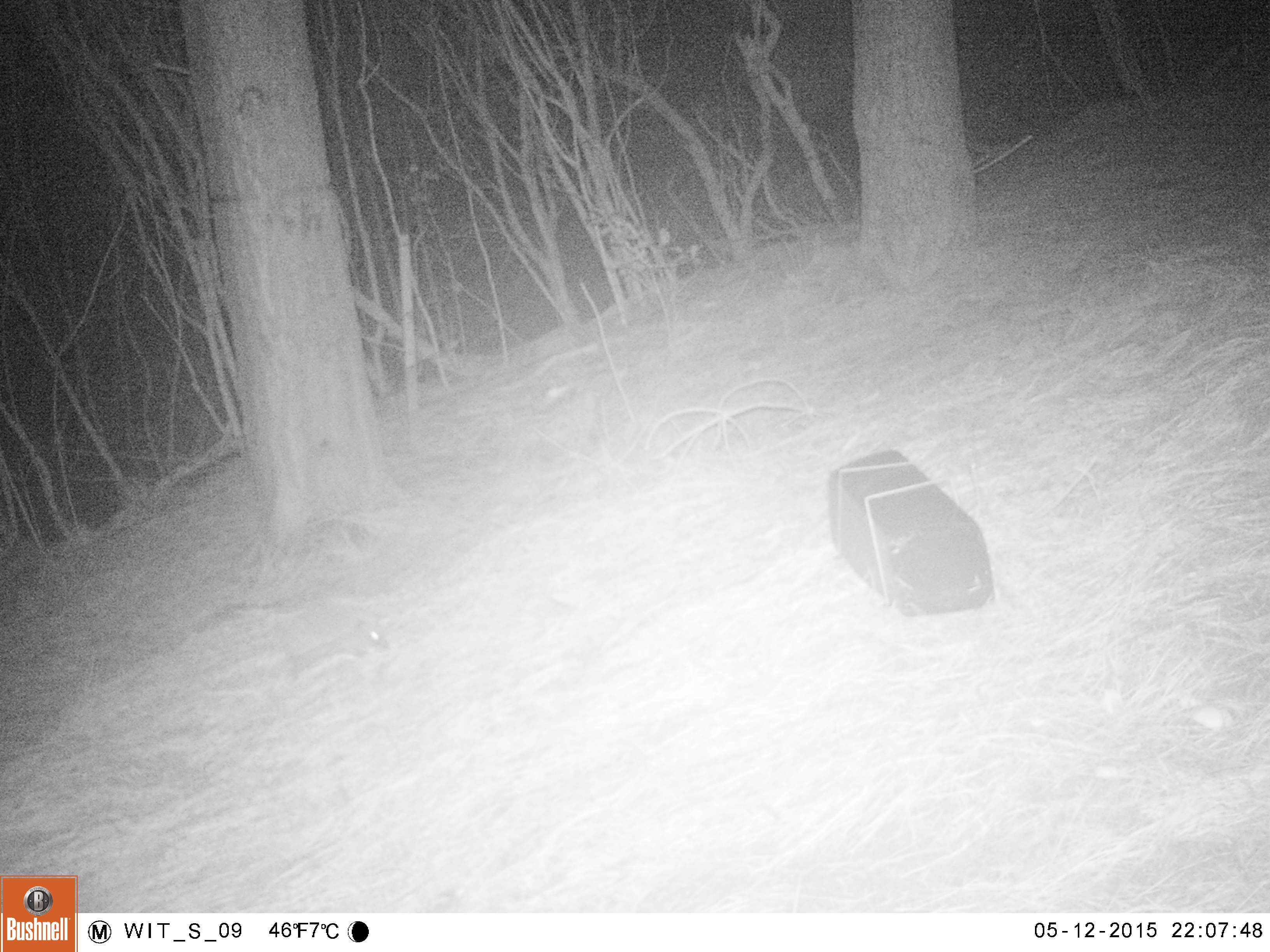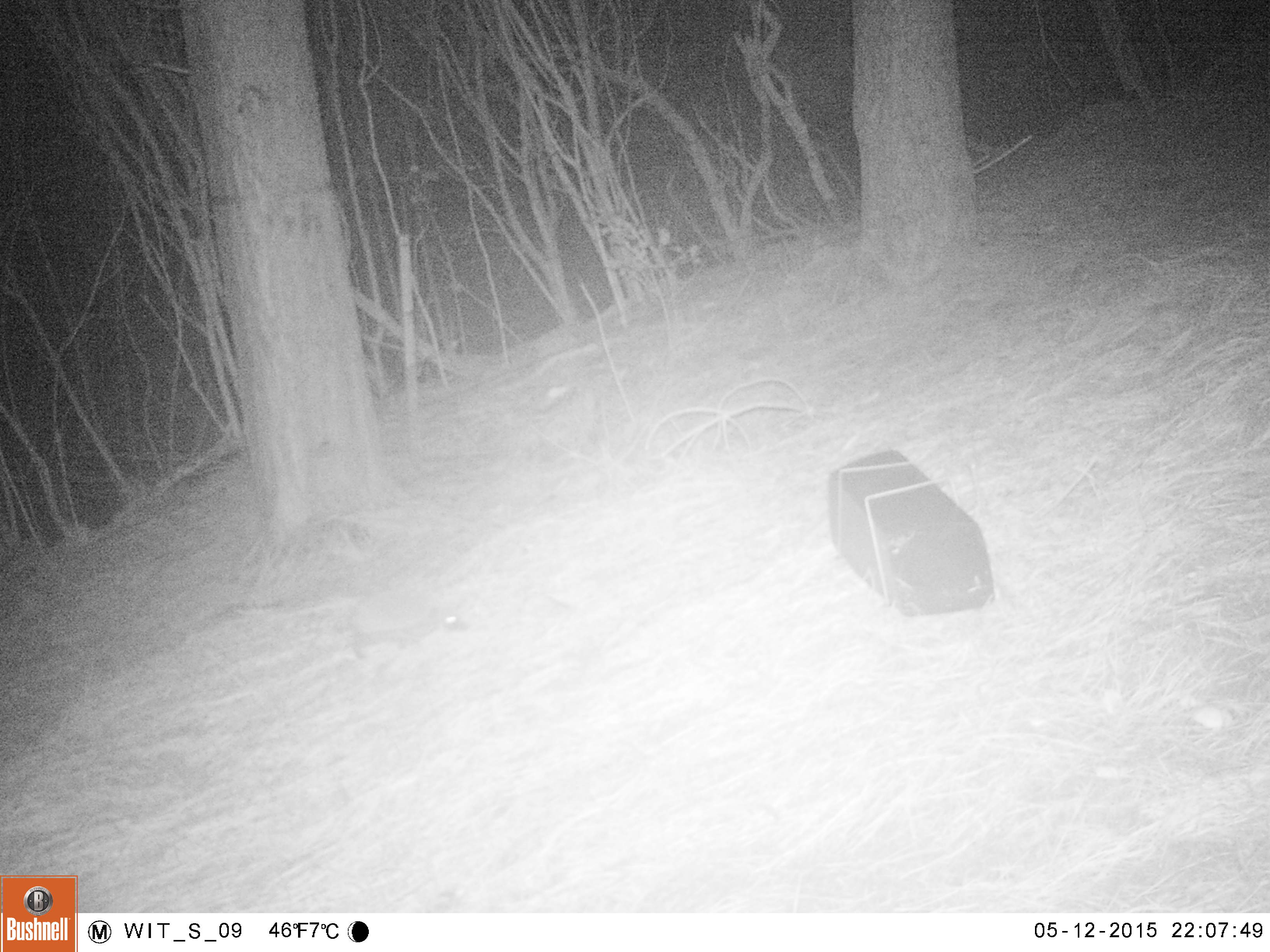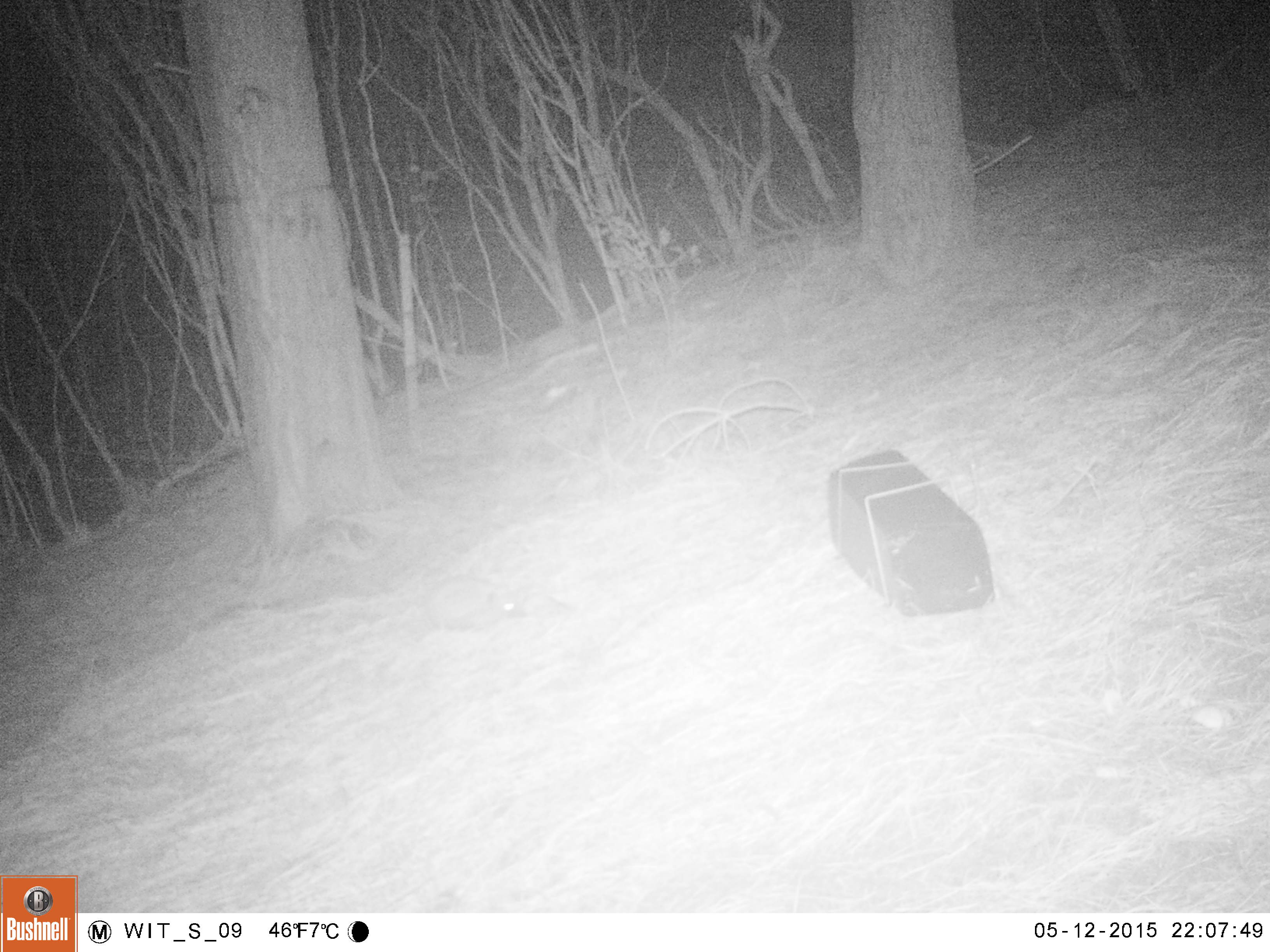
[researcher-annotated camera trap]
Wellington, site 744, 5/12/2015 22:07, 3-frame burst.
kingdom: Animalia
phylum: Chordata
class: Mammalia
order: Eulipotyphla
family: Erinaceidae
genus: Erinaceus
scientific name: Erinaceus europaeus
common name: hedgehog